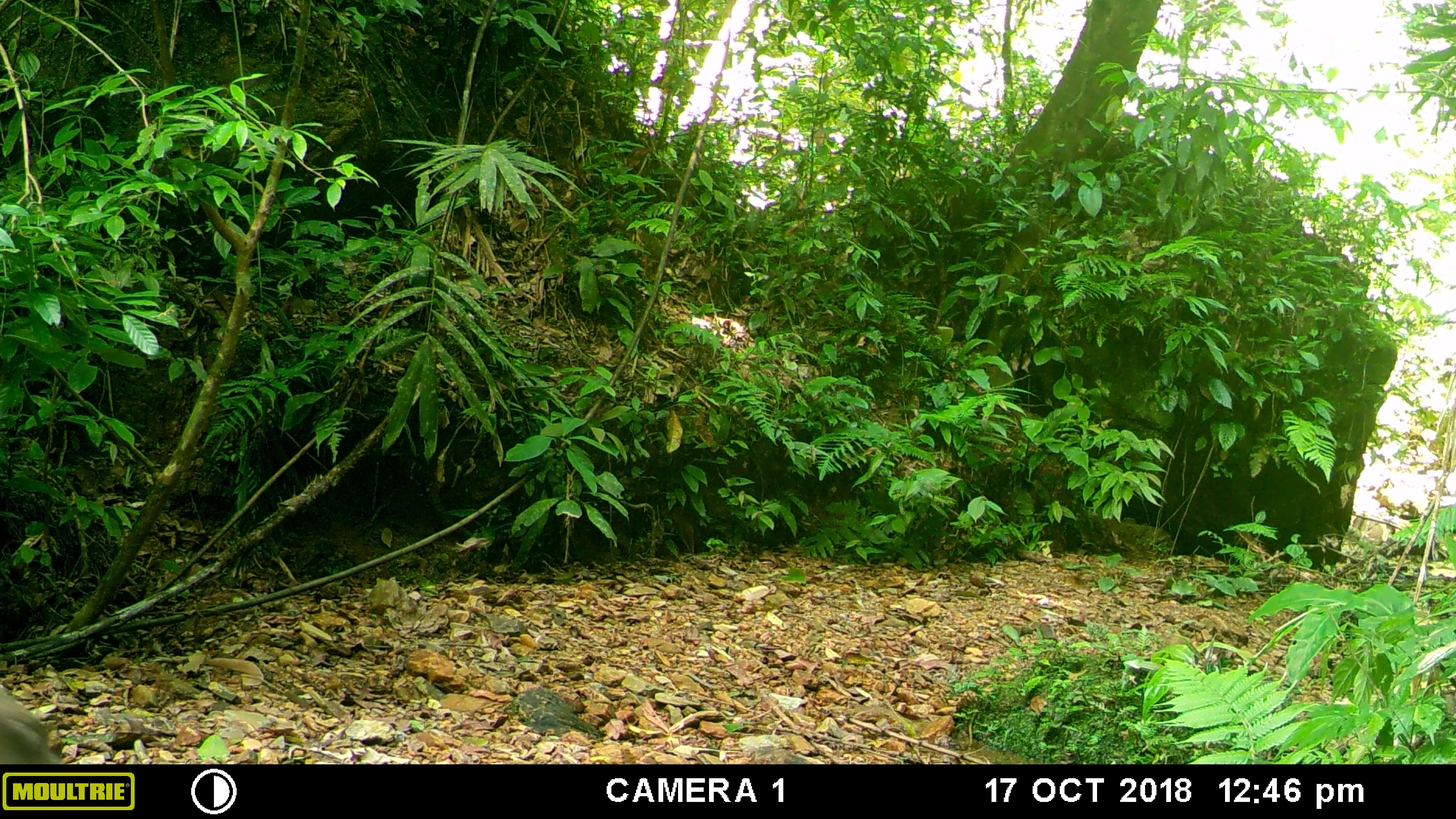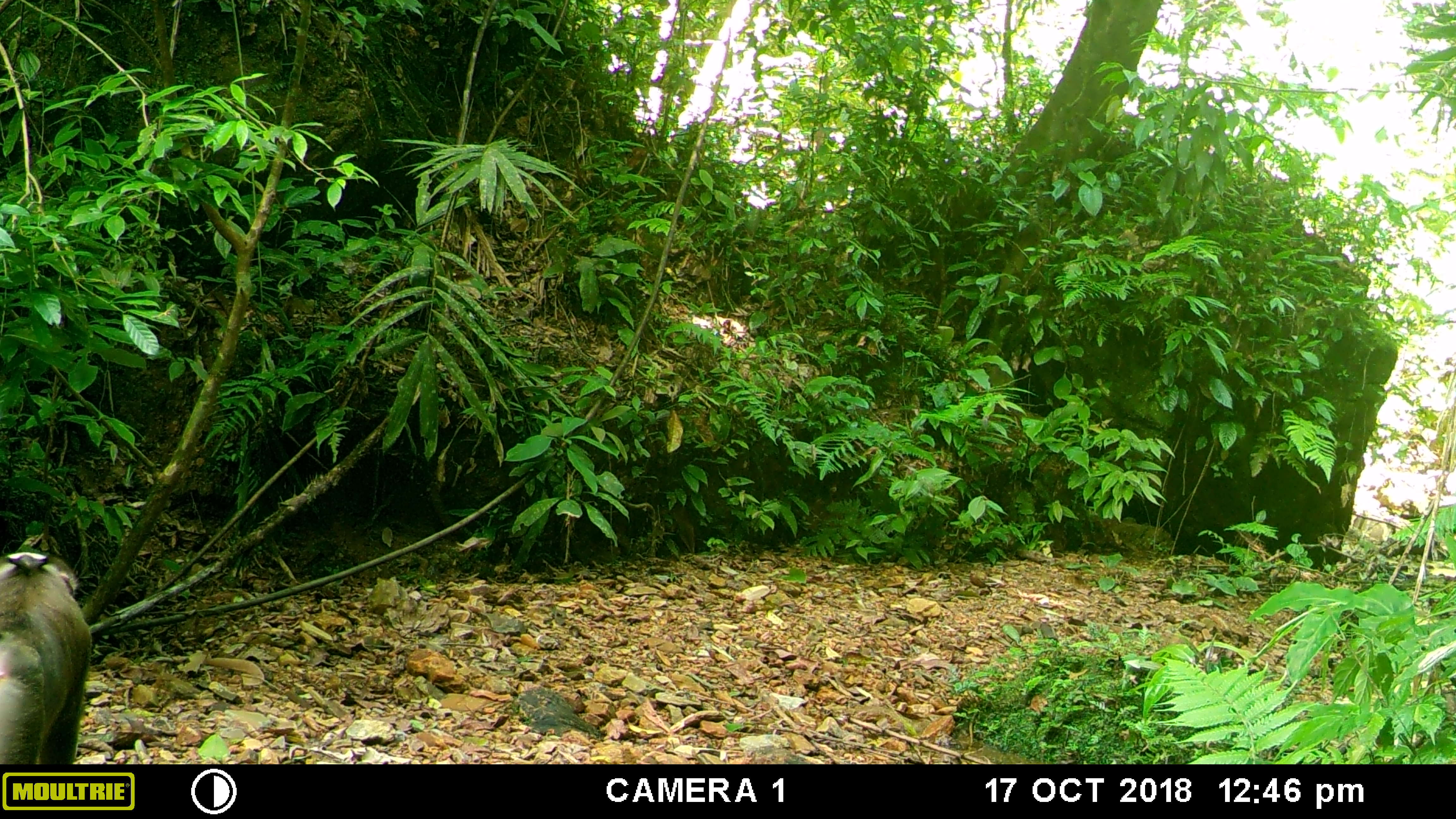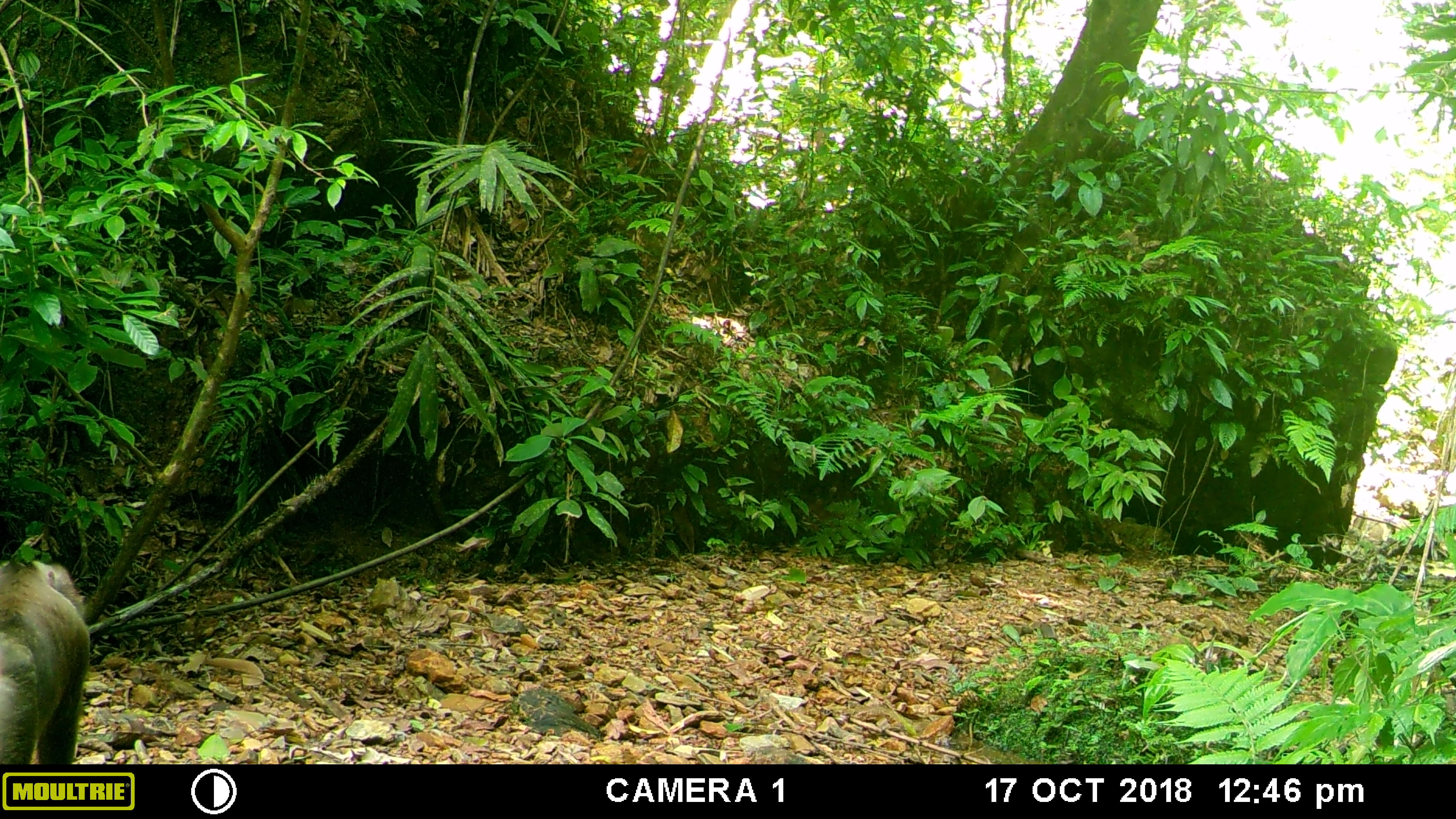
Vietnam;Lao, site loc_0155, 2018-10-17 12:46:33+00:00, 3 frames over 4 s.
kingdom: Animalia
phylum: Chordata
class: Mammalia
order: Primates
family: Cercopithecidae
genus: Macaca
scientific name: Macaca nemestrina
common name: pig-tailed macaque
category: pig tailed macaque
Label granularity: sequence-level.